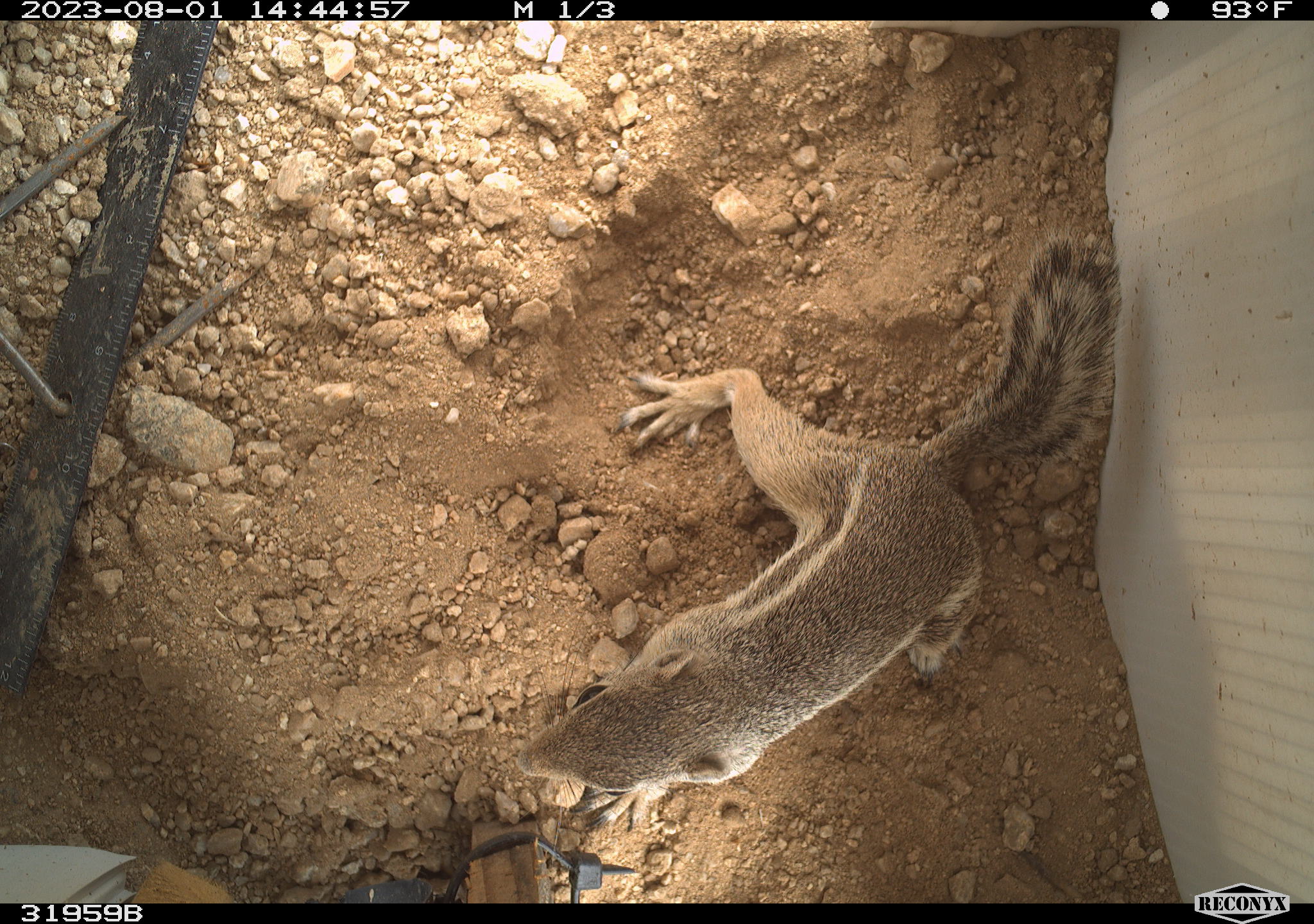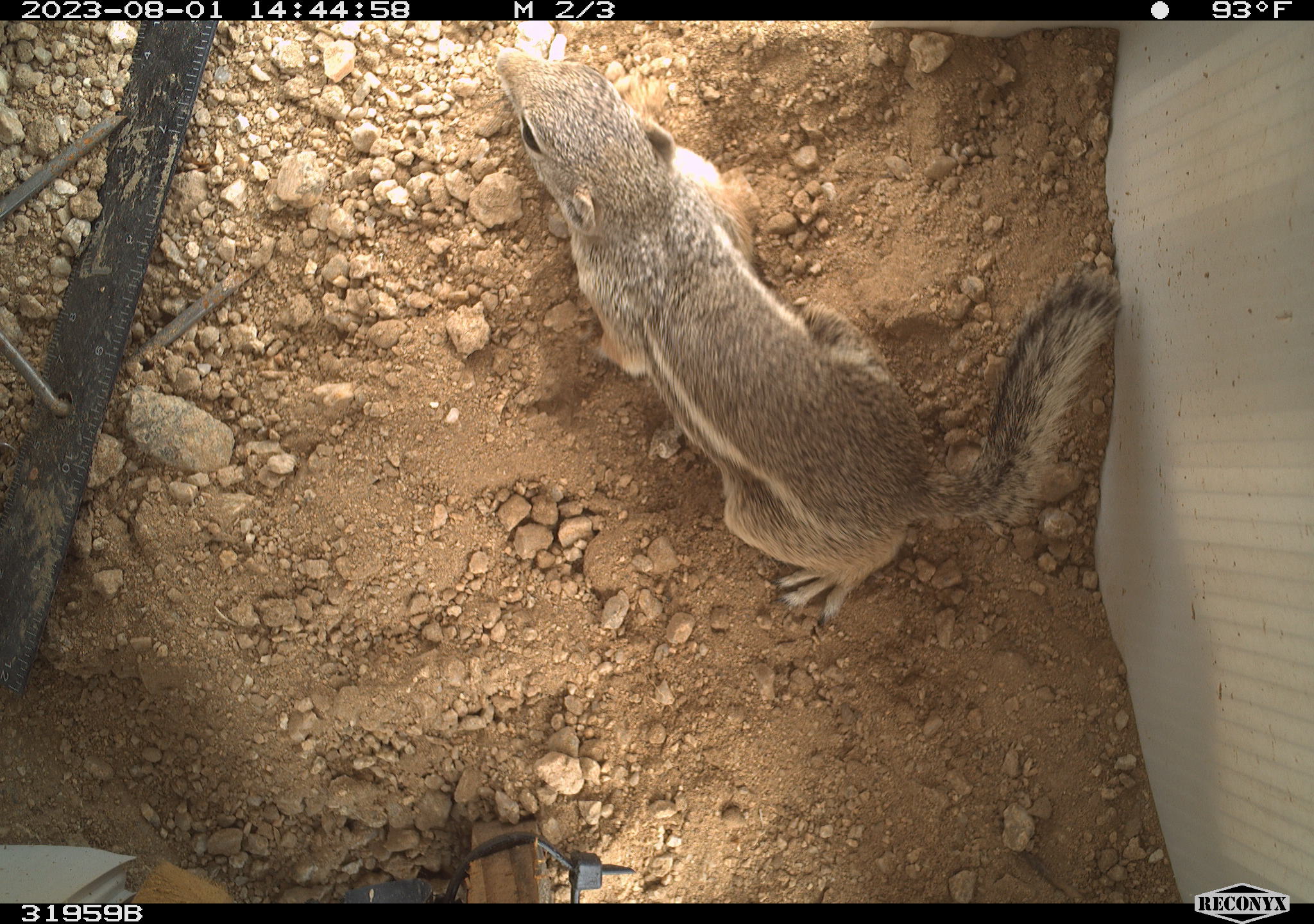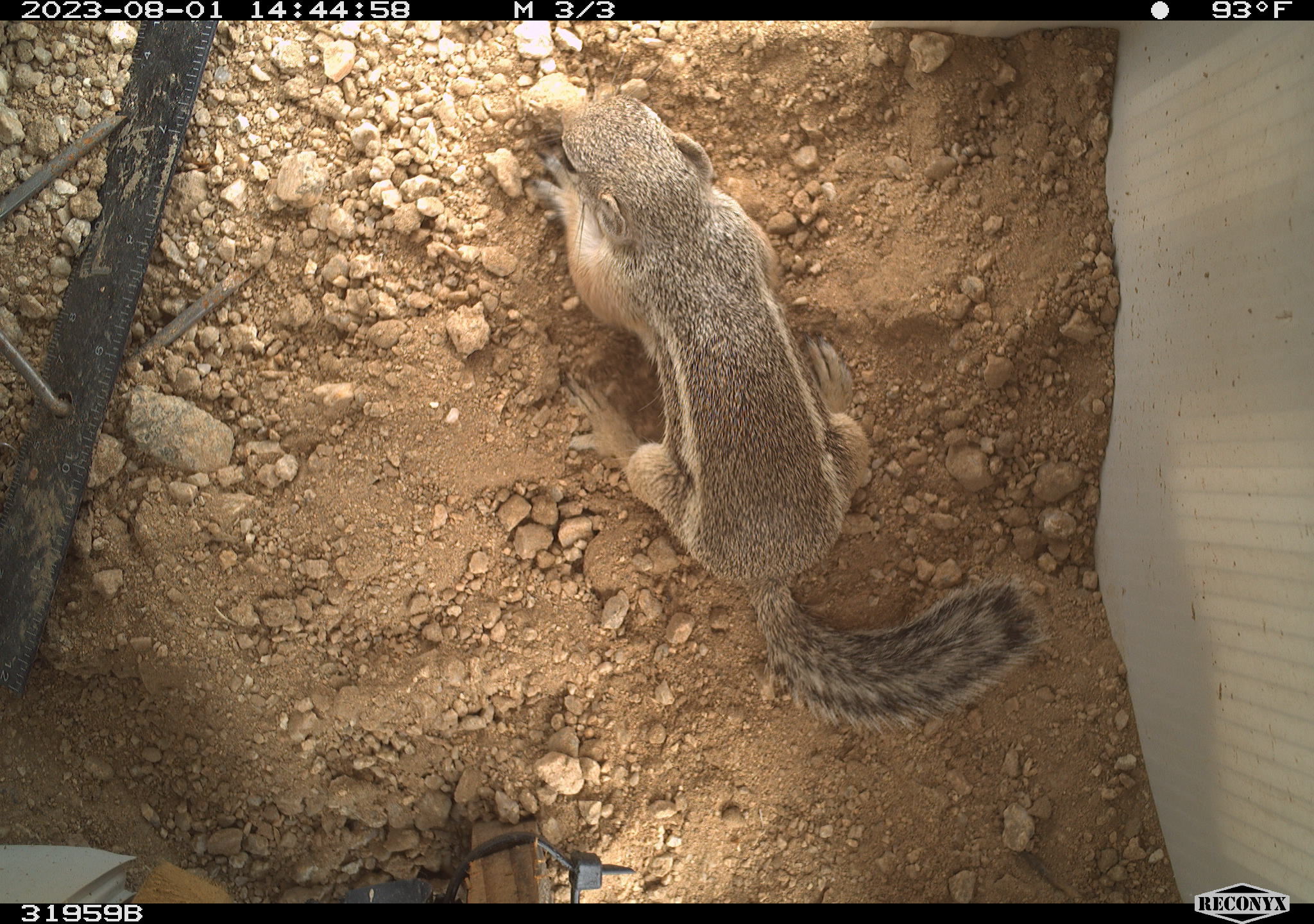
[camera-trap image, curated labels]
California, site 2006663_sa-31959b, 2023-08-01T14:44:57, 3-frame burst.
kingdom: Animalia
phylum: Chordata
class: Mammalia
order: Rodentia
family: Sciuridae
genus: Ammospermophilus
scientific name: Ammospermophilus leucurus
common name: white-tailed antelope squirrel